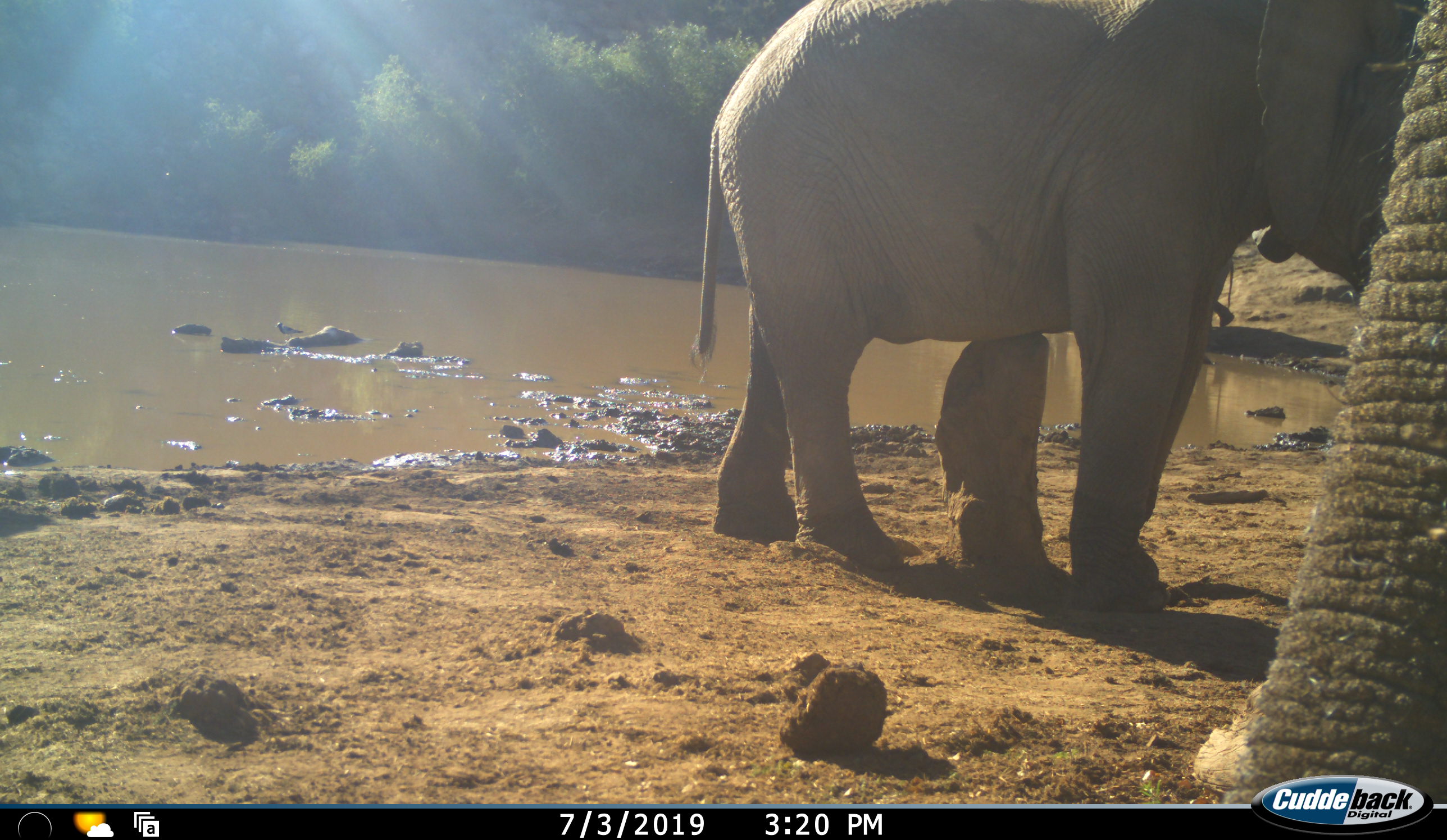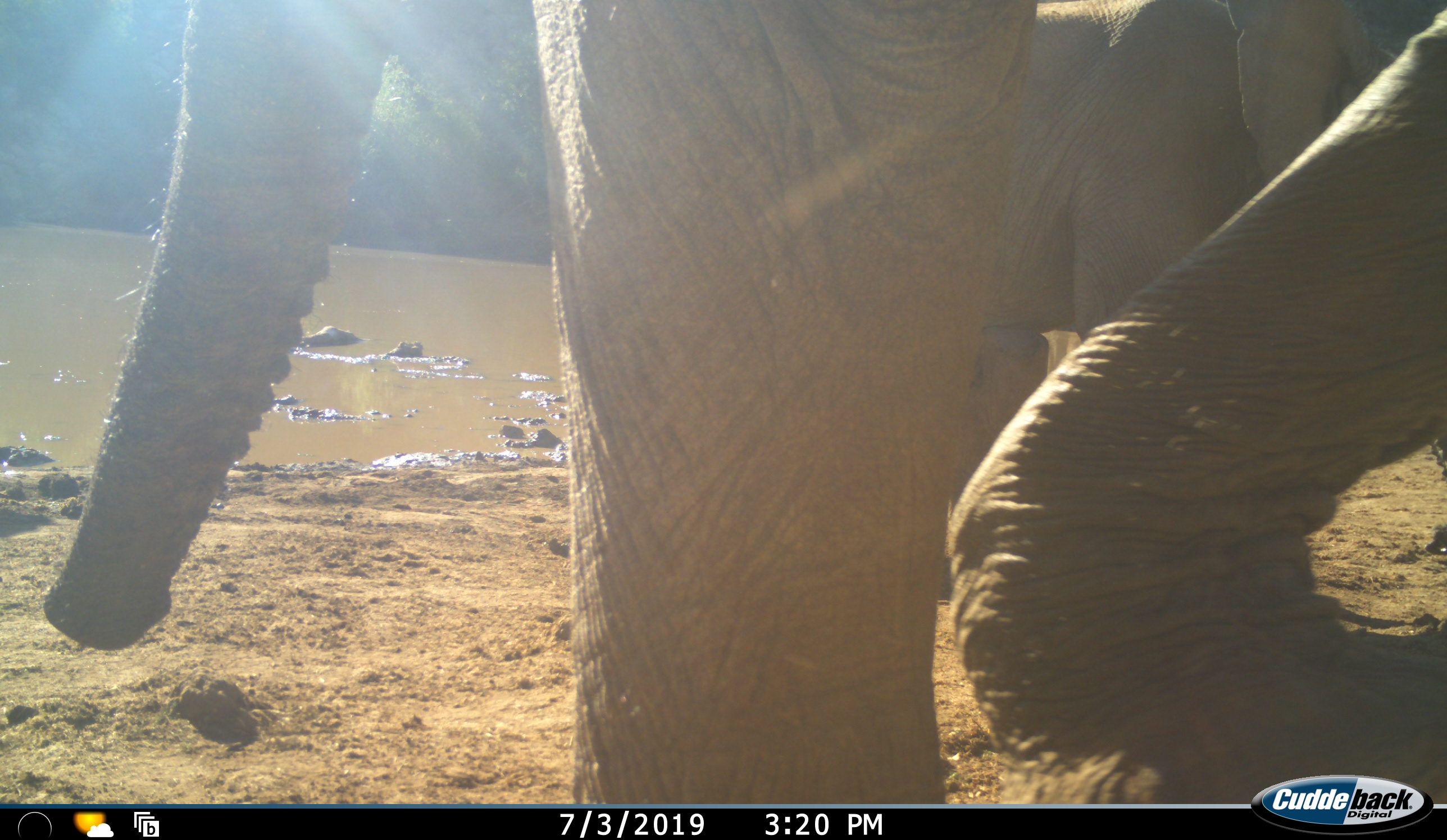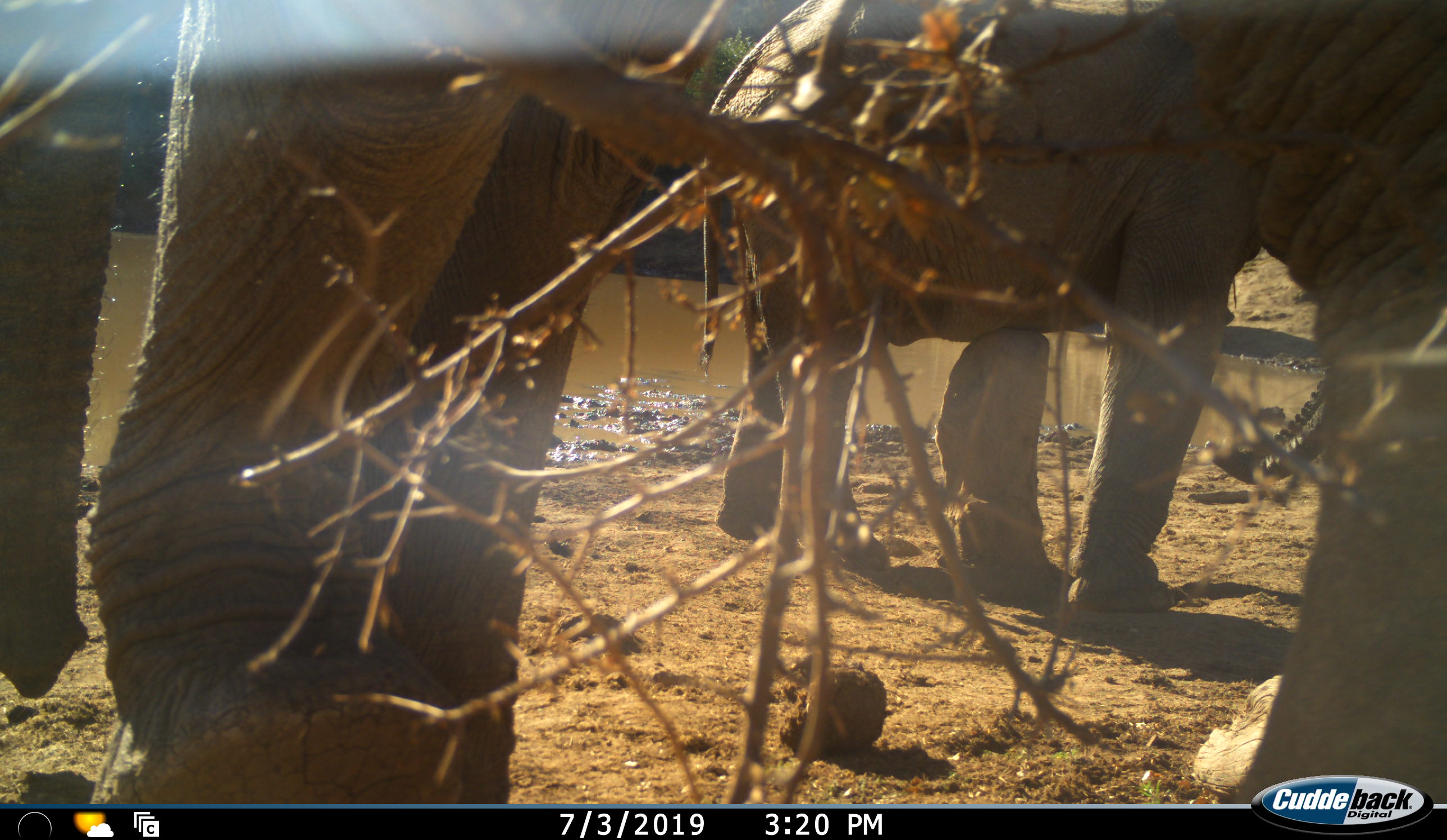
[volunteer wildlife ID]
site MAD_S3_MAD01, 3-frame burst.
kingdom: Animalia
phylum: Chordata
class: Mammalia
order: Proboscidea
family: Elephantidae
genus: Loxodonta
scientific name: Loxodonta africana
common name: african bush elephant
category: elephant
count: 3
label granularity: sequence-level